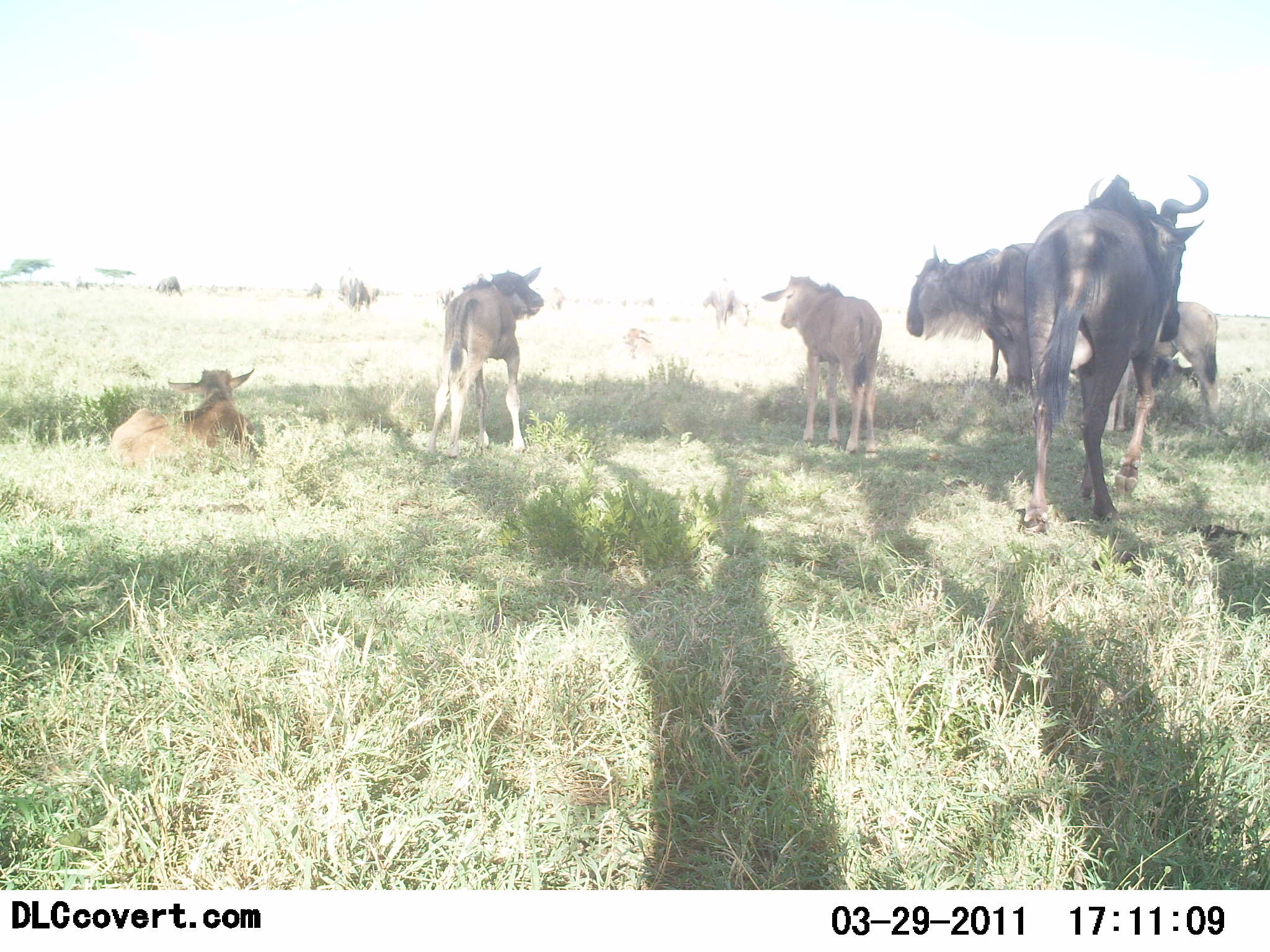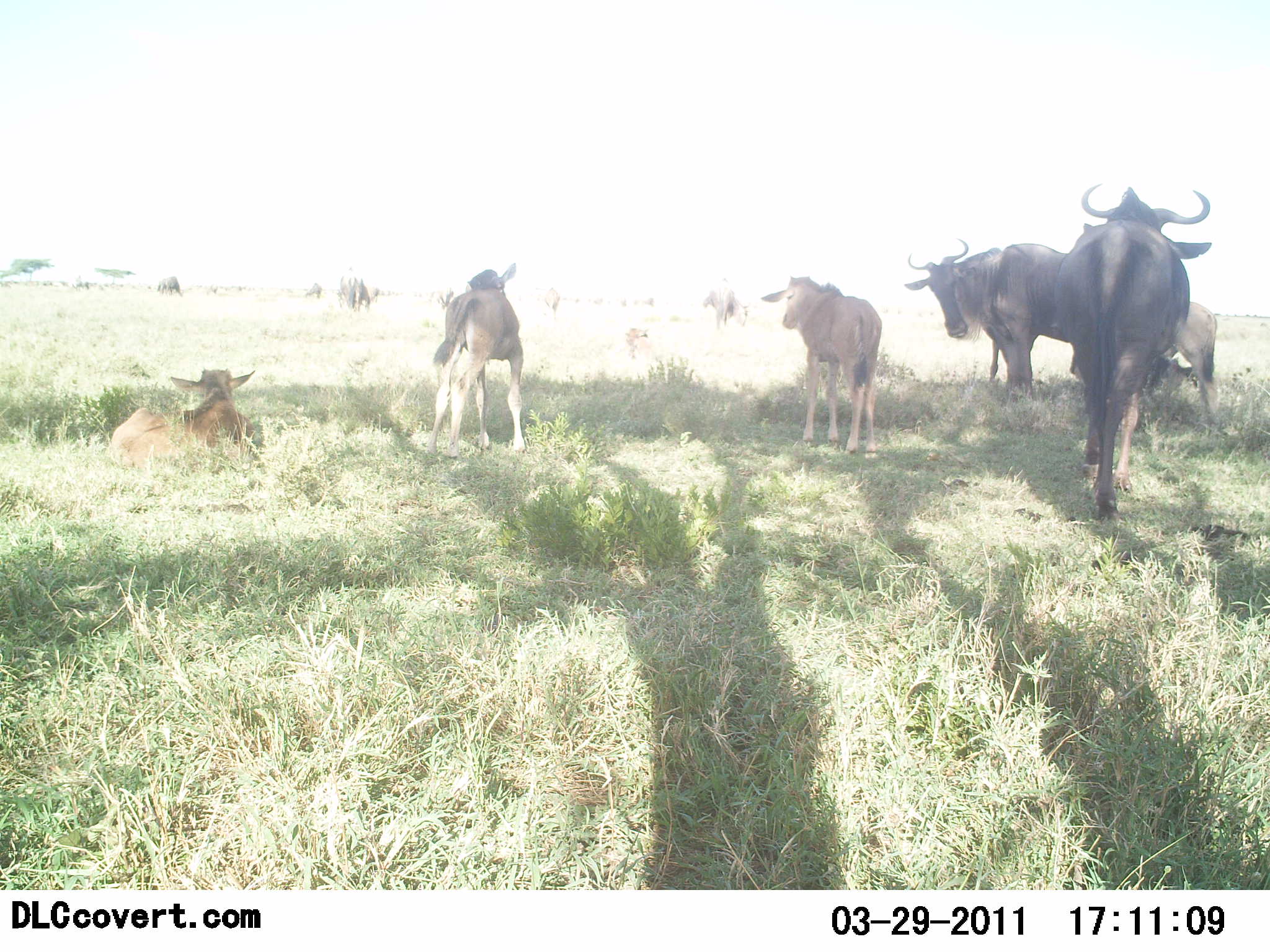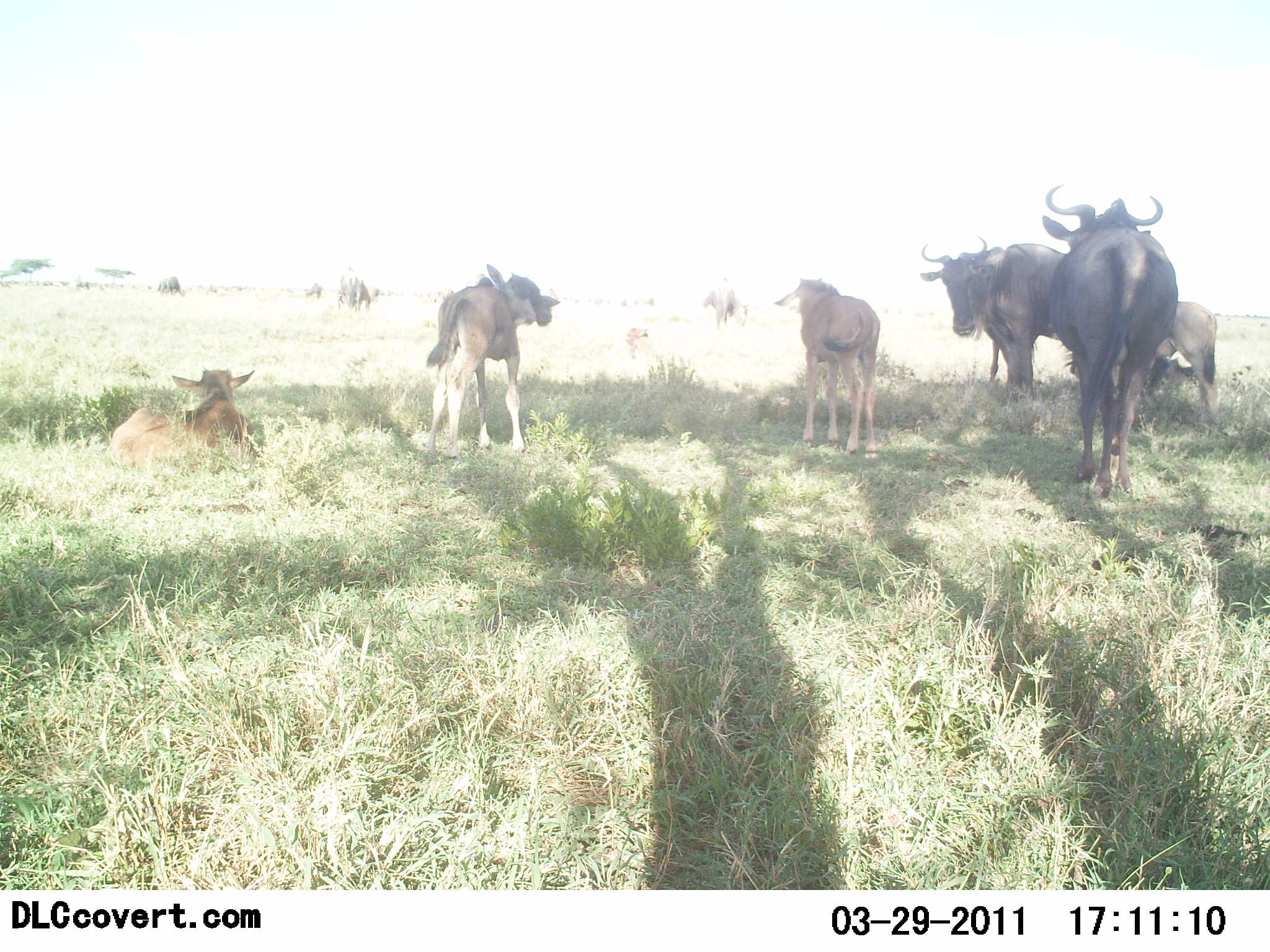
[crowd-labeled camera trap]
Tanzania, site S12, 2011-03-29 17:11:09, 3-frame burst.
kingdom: Animalia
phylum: Chordata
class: Mammalia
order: Artiodactyla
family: Bovidae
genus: Connochaetes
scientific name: Connochaetes taurinus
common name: blue wildebeest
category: wildebeest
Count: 7.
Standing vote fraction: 92%.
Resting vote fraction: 83%.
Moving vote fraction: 42%.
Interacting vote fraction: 17%.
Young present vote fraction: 67%.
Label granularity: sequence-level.